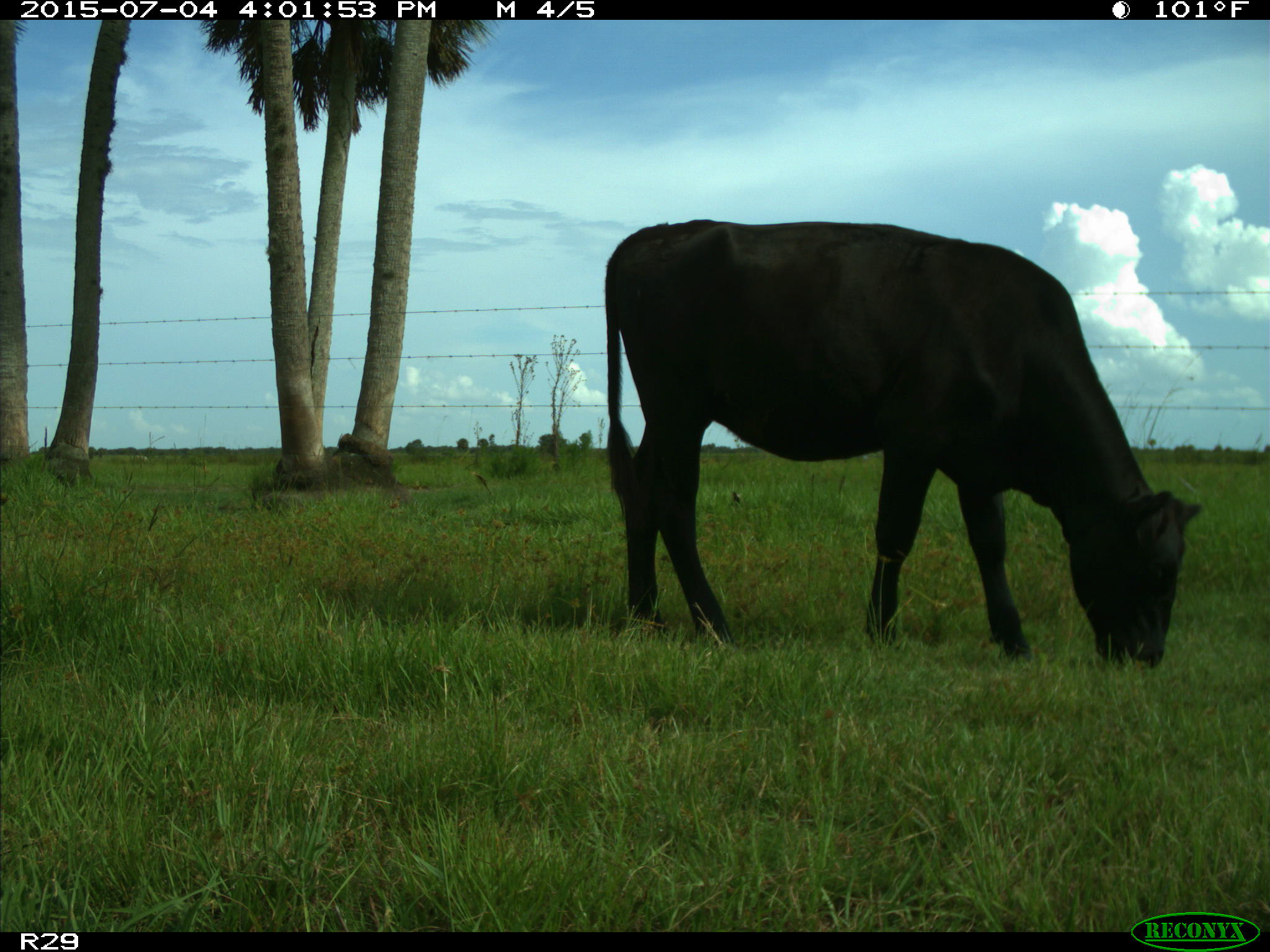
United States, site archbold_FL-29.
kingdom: Animalia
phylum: Chordata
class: Mammalia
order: Artiodactyla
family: Bovidae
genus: Bos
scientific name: Bos taurus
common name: domestic cow